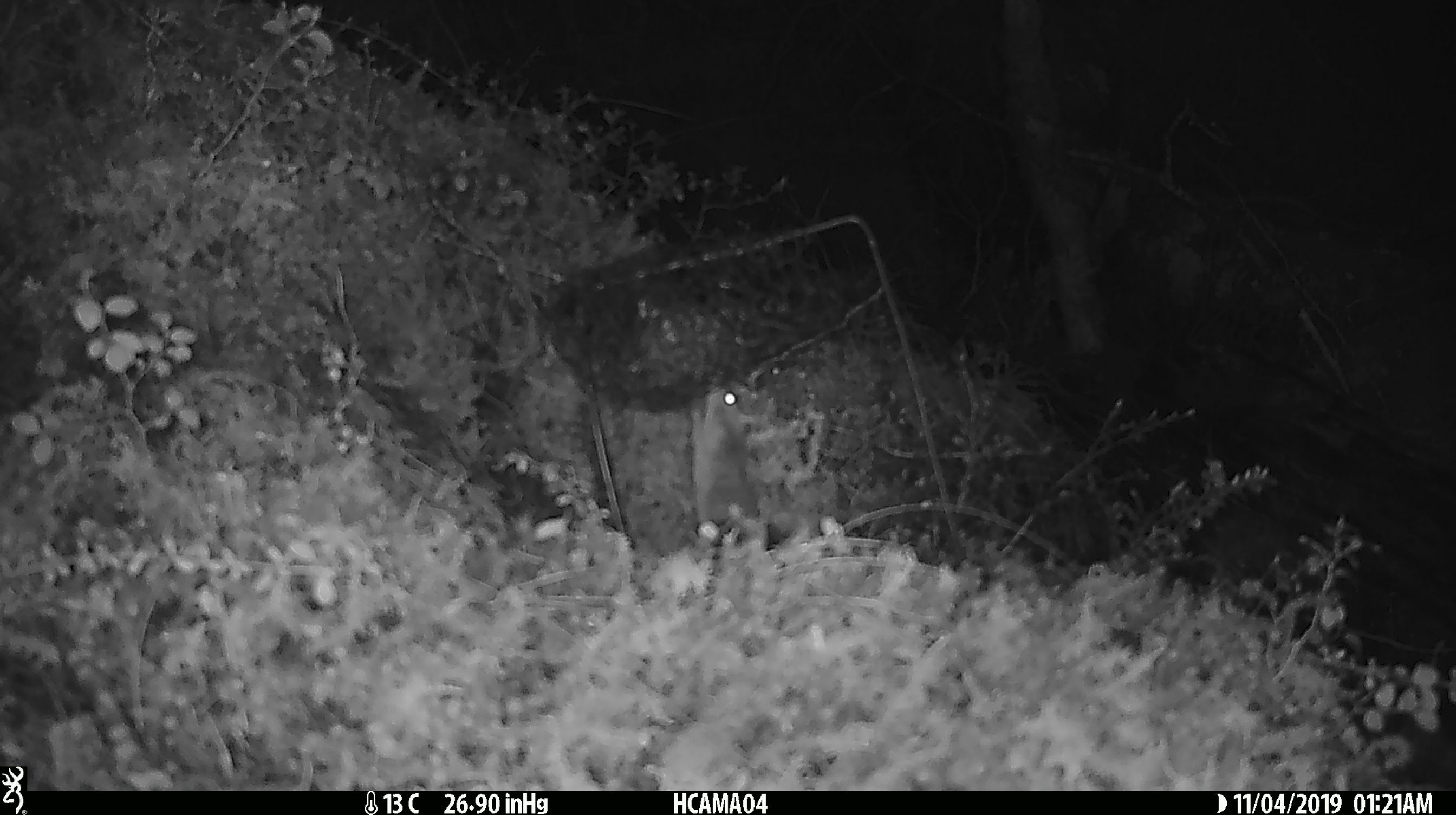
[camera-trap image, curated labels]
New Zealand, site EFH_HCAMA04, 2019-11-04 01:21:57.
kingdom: Animalia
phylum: Chordata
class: Mammalia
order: Rodentia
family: Muridae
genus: Mus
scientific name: Mus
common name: mouse